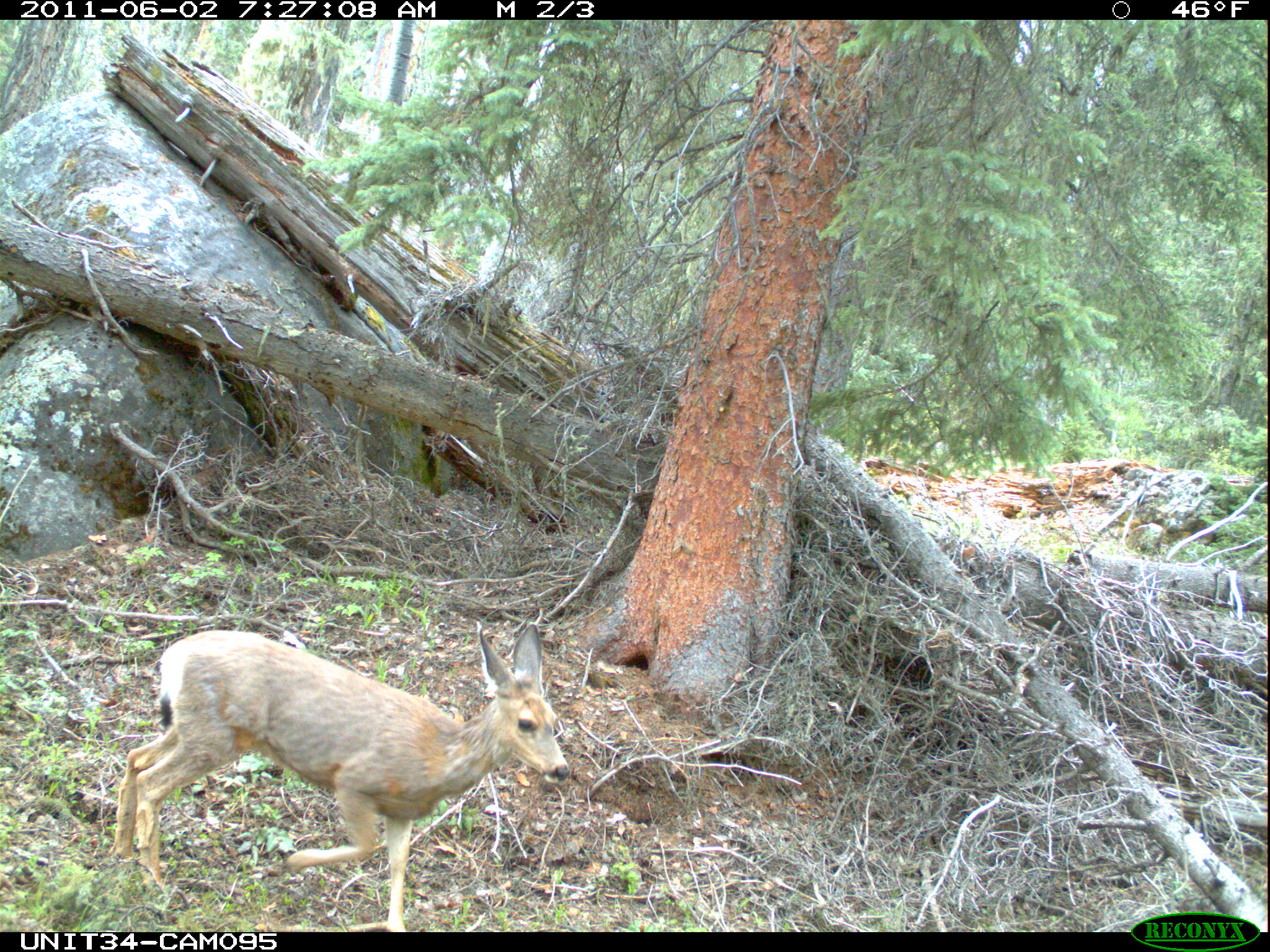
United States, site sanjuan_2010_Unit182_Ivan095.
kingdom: Animalia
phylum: Chordata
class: Mammalia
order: Artiodactyla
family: Cervidae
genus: Odocoileus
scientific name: Odocoileus hemionus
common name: mule deer